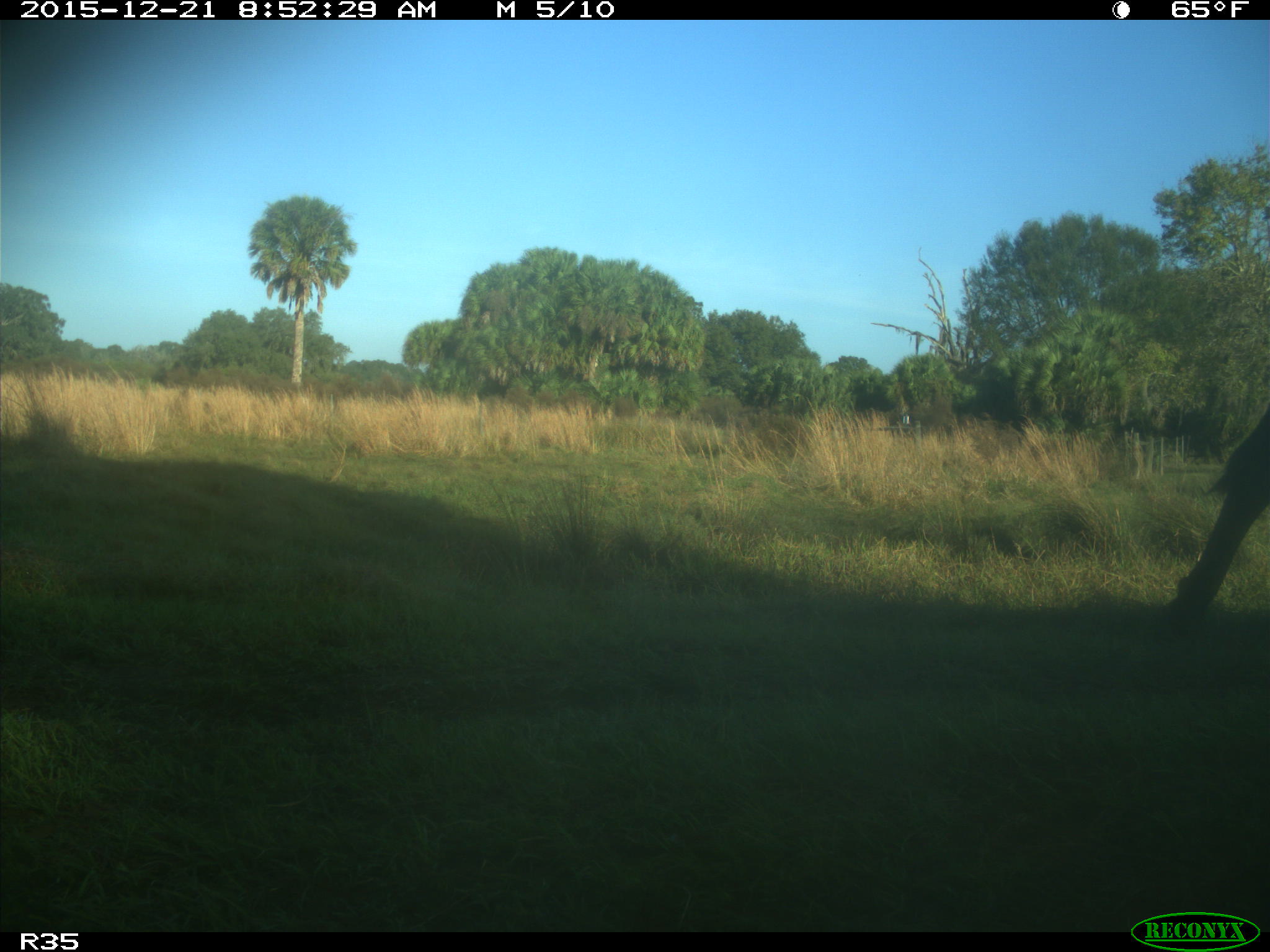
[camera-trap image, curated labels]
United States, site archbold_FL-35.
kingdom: Animalia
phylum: Chordata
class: Mammalia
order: Artiodactyla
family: Bovidae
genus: Bos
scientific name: Bos taurus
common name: domestic cow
Bos taurus (domestic cow).